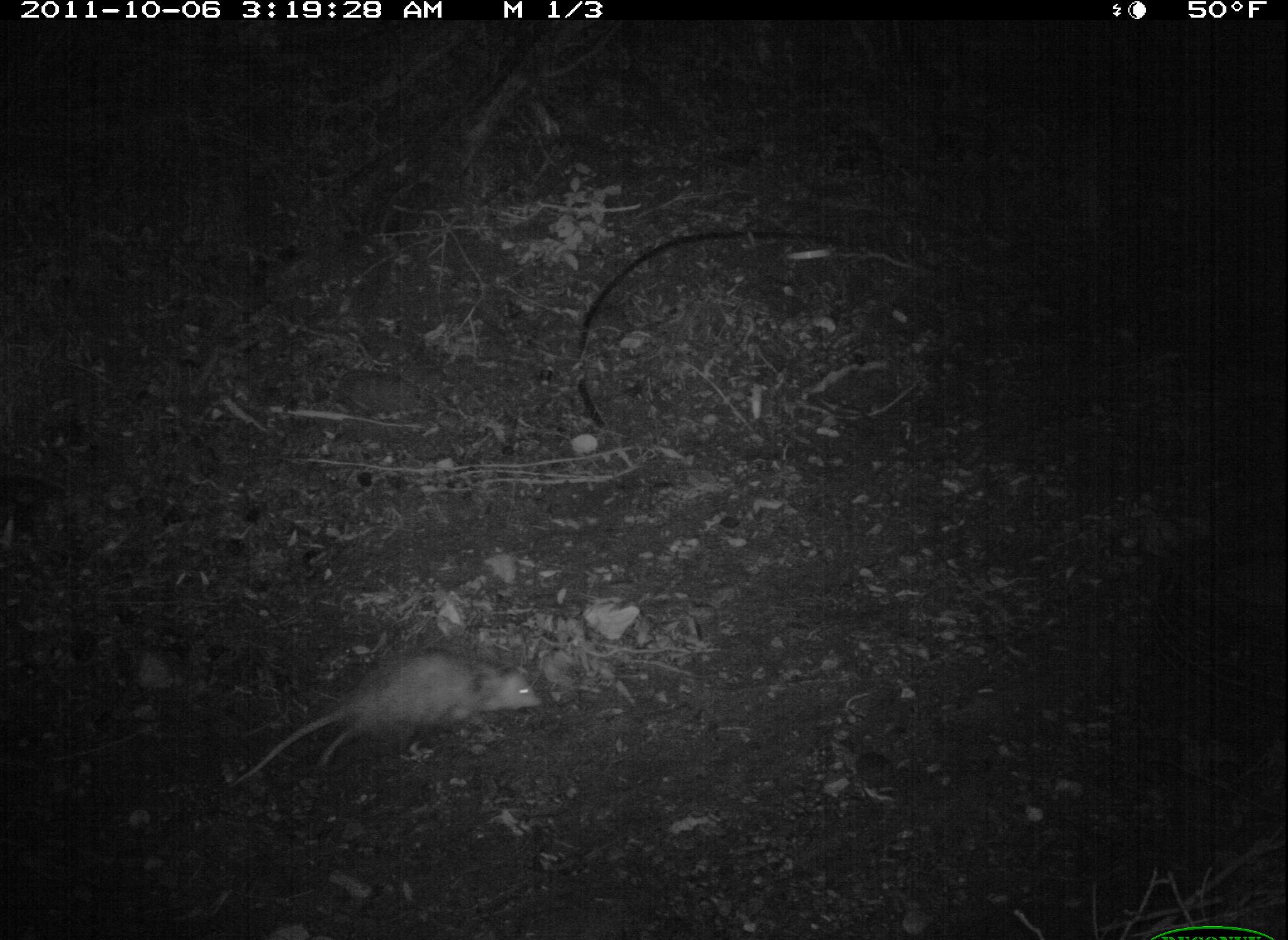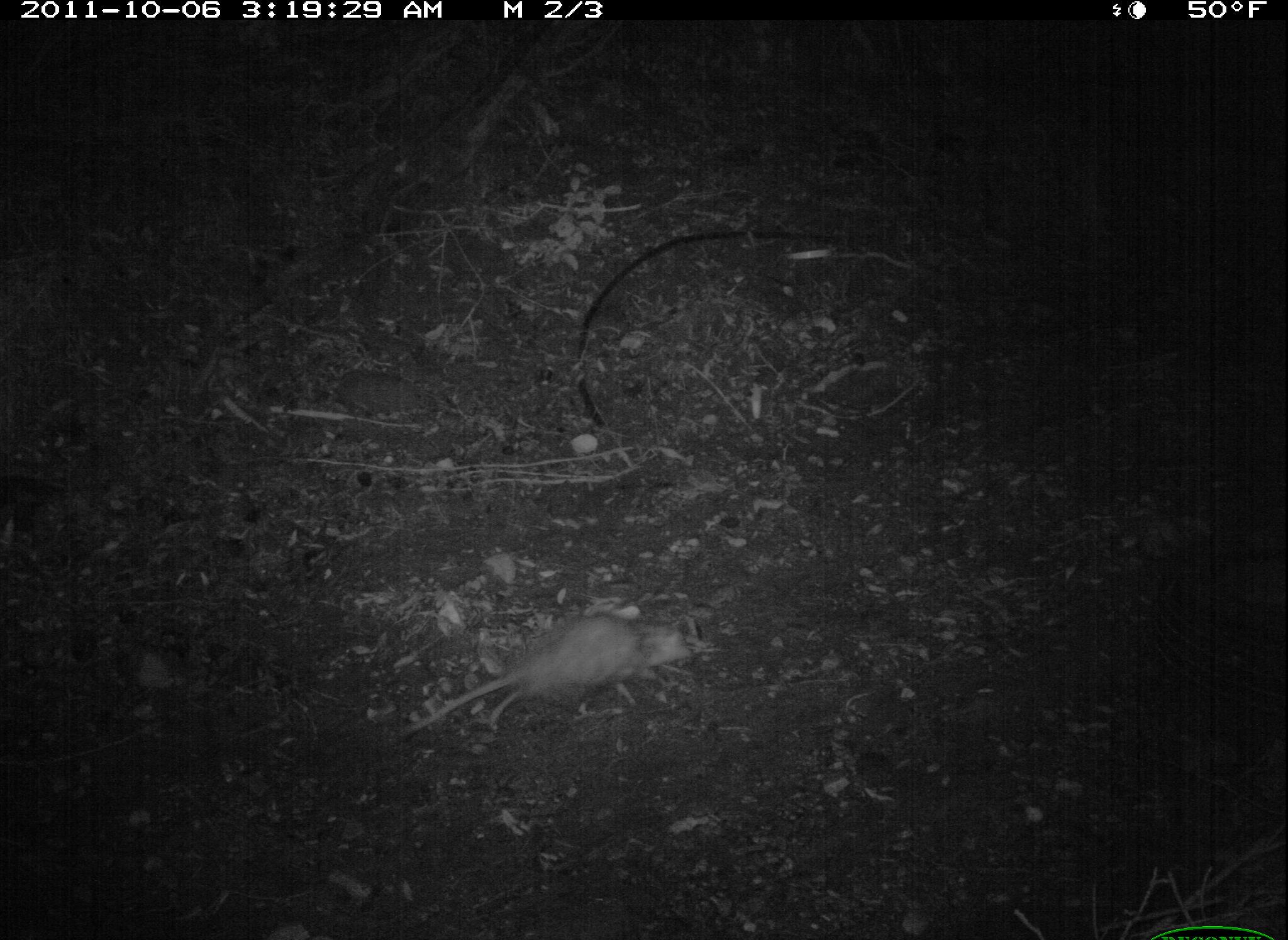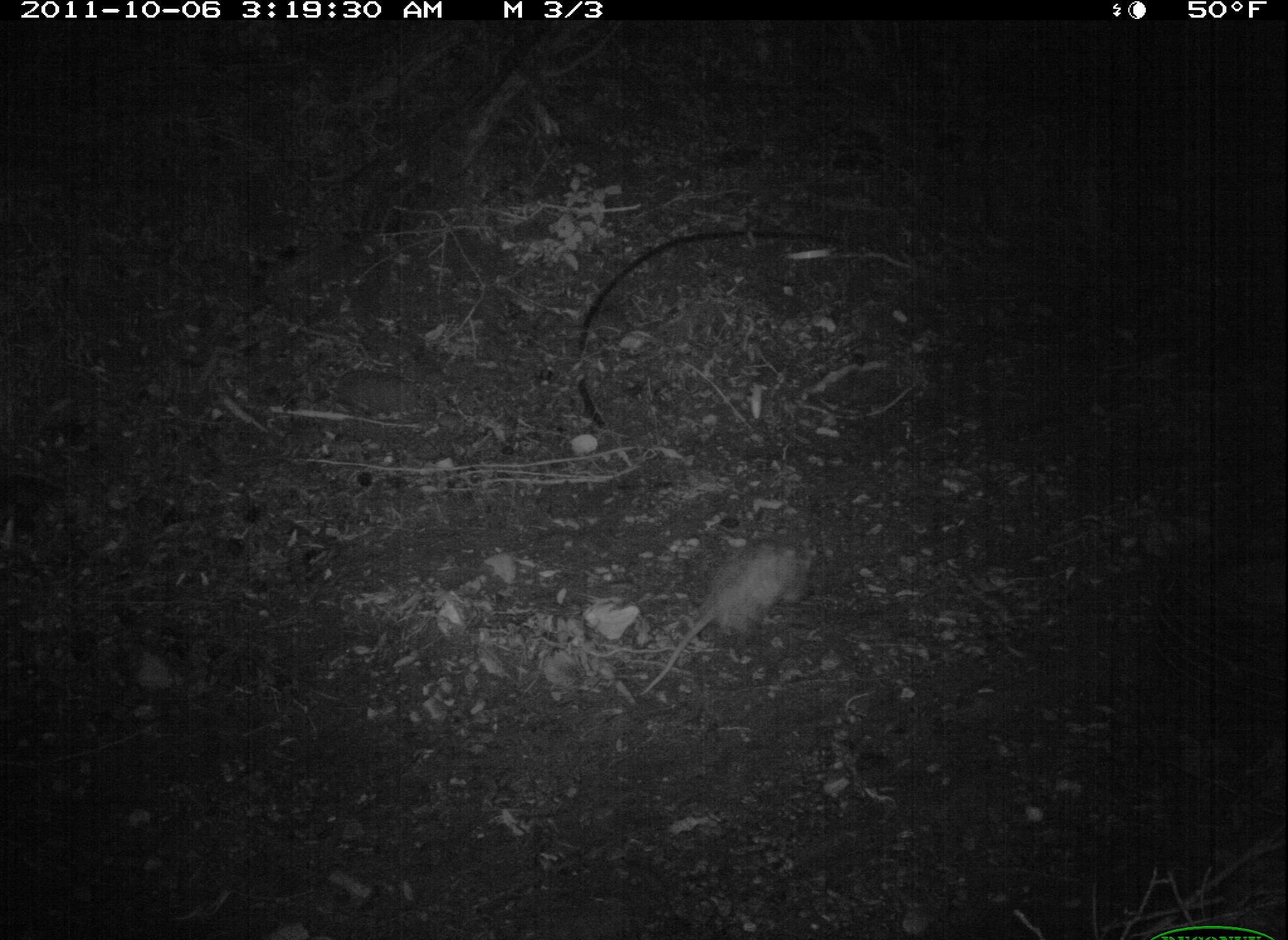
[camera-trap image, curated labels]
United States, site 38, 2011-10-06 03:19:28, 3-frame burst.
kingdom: Animalia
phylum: Chordata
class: Mammalia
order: Didelphimorphia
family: Didelphidae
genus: Didelphis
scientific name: Didelphis virginiana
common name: virginia opossum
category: opossum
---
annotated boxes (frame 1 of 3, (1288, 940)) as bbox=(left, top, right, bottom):
opossum: bbox=(254, 641, 549, 786)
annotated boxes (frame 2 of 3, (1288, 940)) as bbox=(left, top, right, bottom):
opossum: bbox=(396, 609, 710, 743)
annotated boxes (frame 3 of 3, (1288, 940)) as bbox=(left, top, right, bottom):
opossum: bbox=(667, 528, 813, 683)